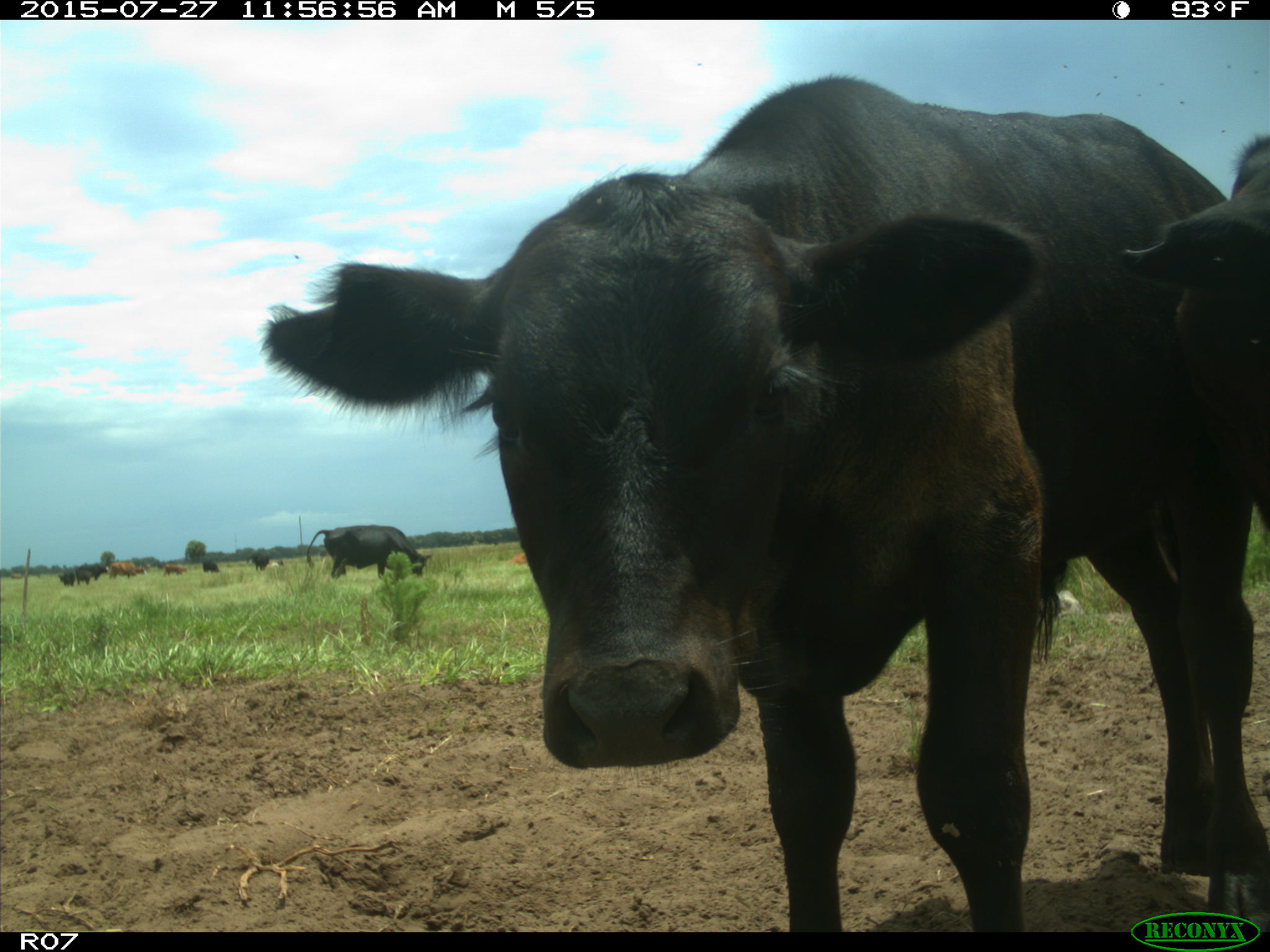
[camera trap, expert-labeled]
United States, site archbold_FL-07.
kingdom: Animalia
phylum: Chordata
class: Mammalia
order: Artiodactyla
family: Bovidae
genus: Bos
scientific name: Bos taurus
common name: domestic cow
Bos taurus (domestic cow).